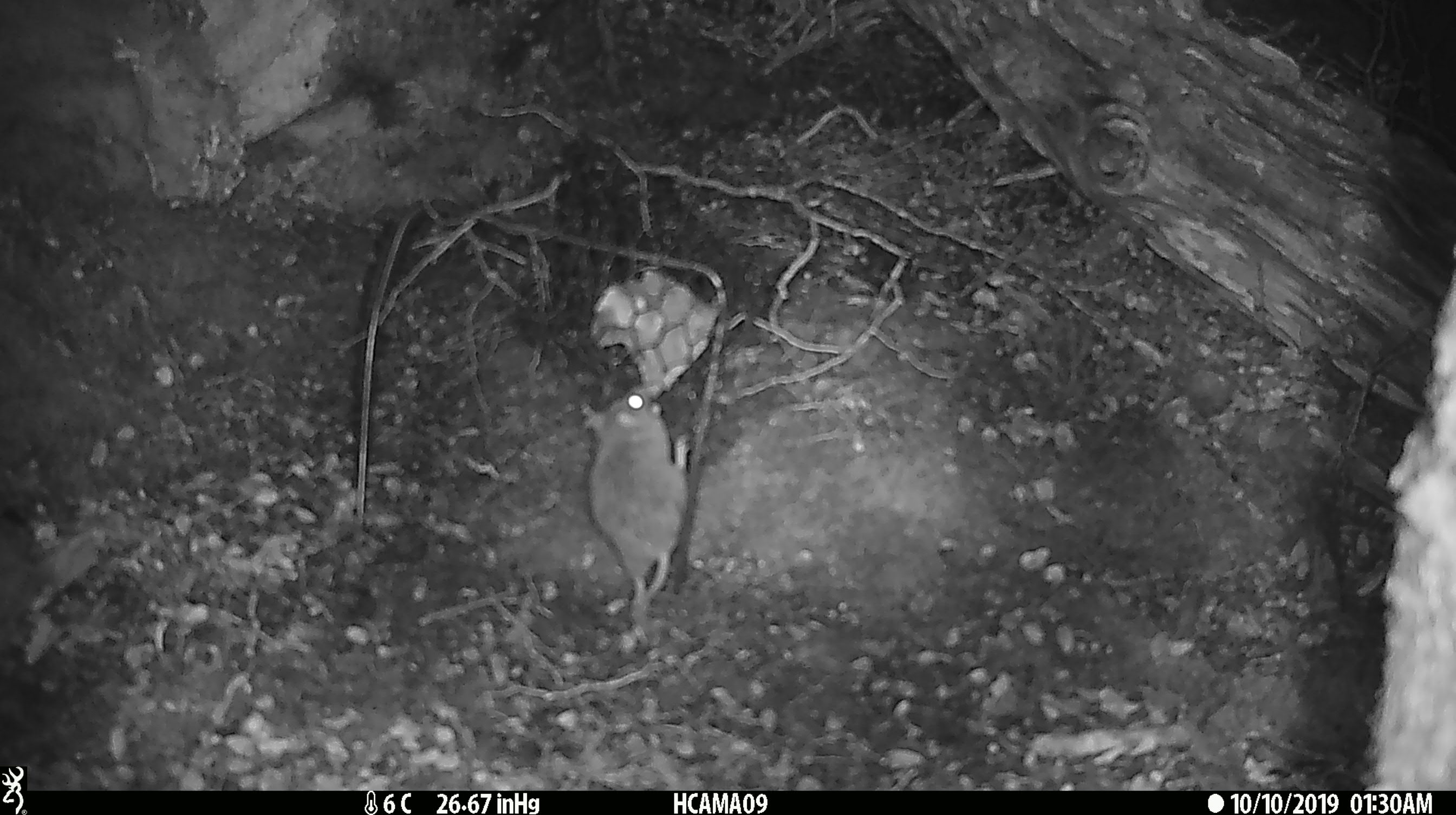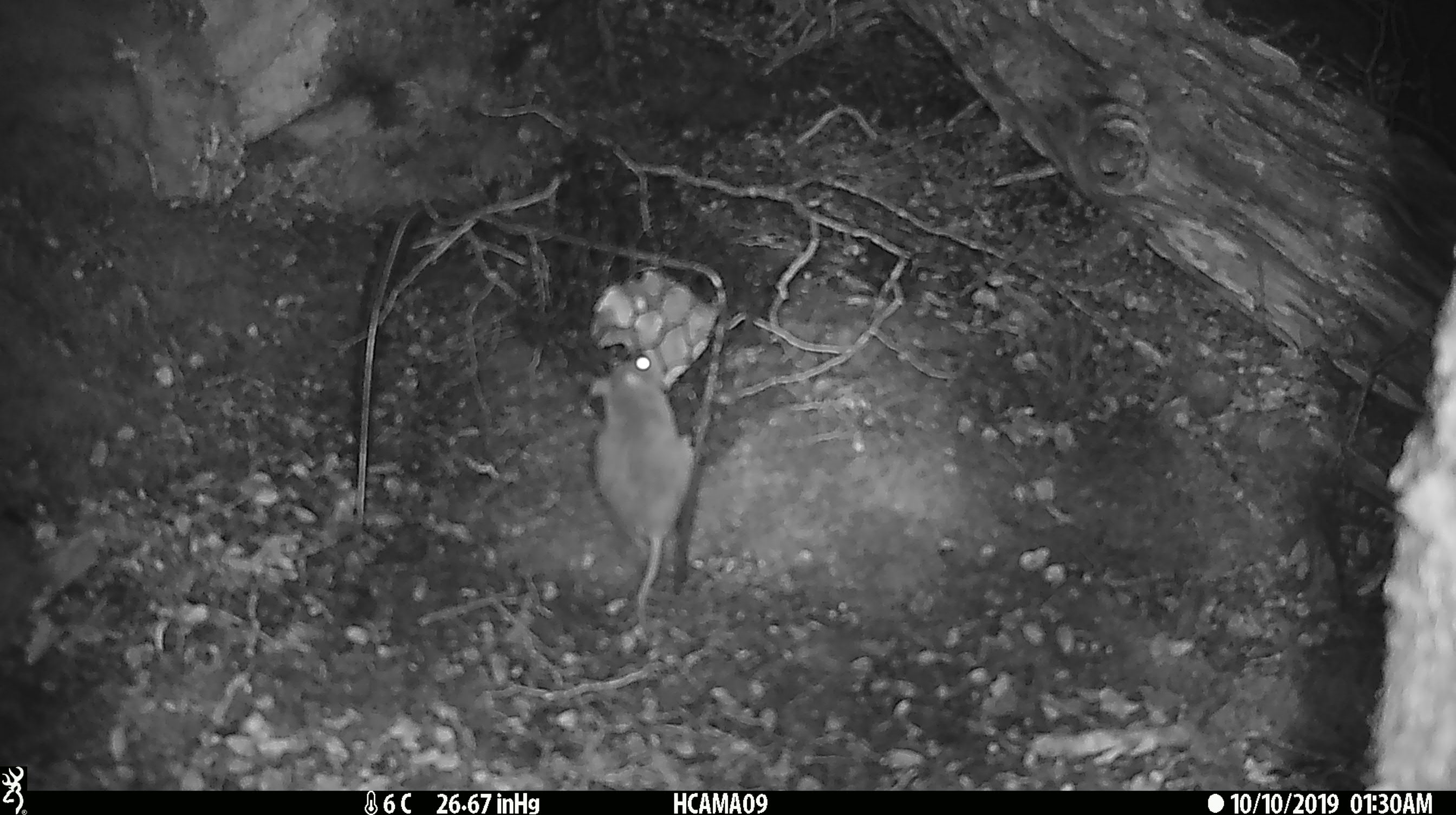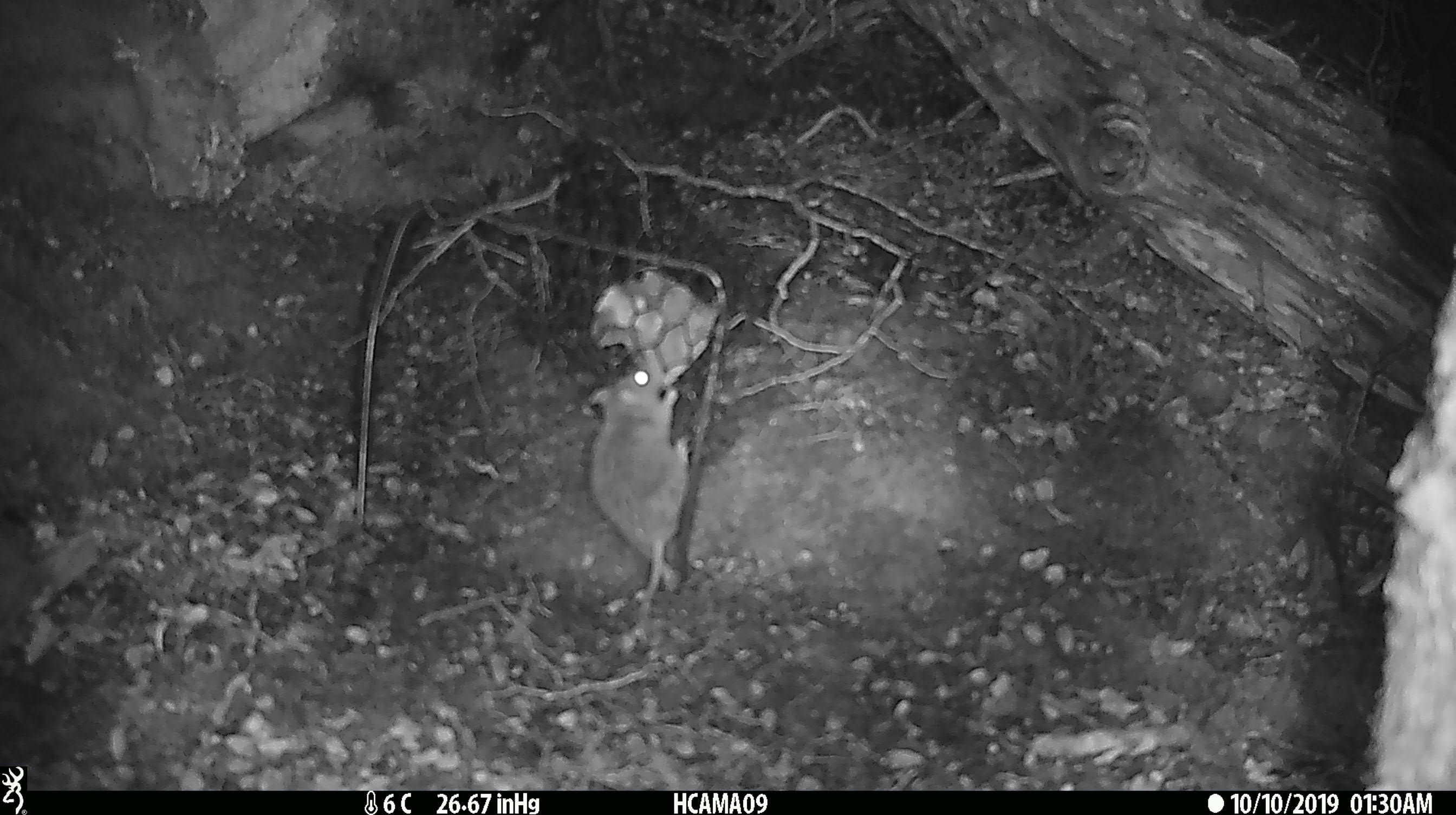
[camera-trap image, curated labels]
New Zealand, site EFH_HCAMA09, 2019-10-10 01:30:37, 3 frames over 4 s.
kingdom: Animalia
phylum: Chordata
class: Mammalia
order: Rodentia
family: Muridae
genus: Mus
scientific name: Mus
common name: mouse